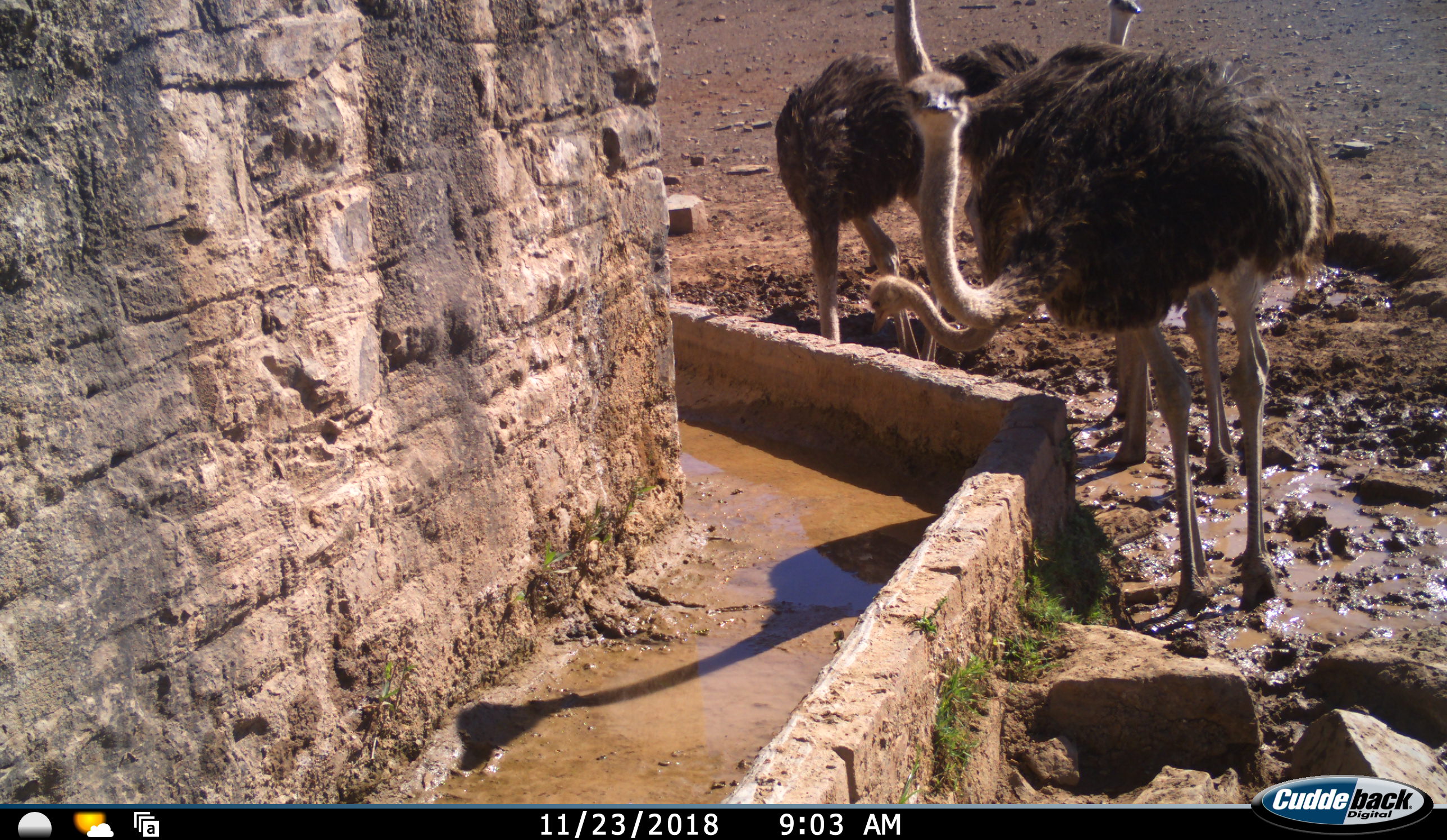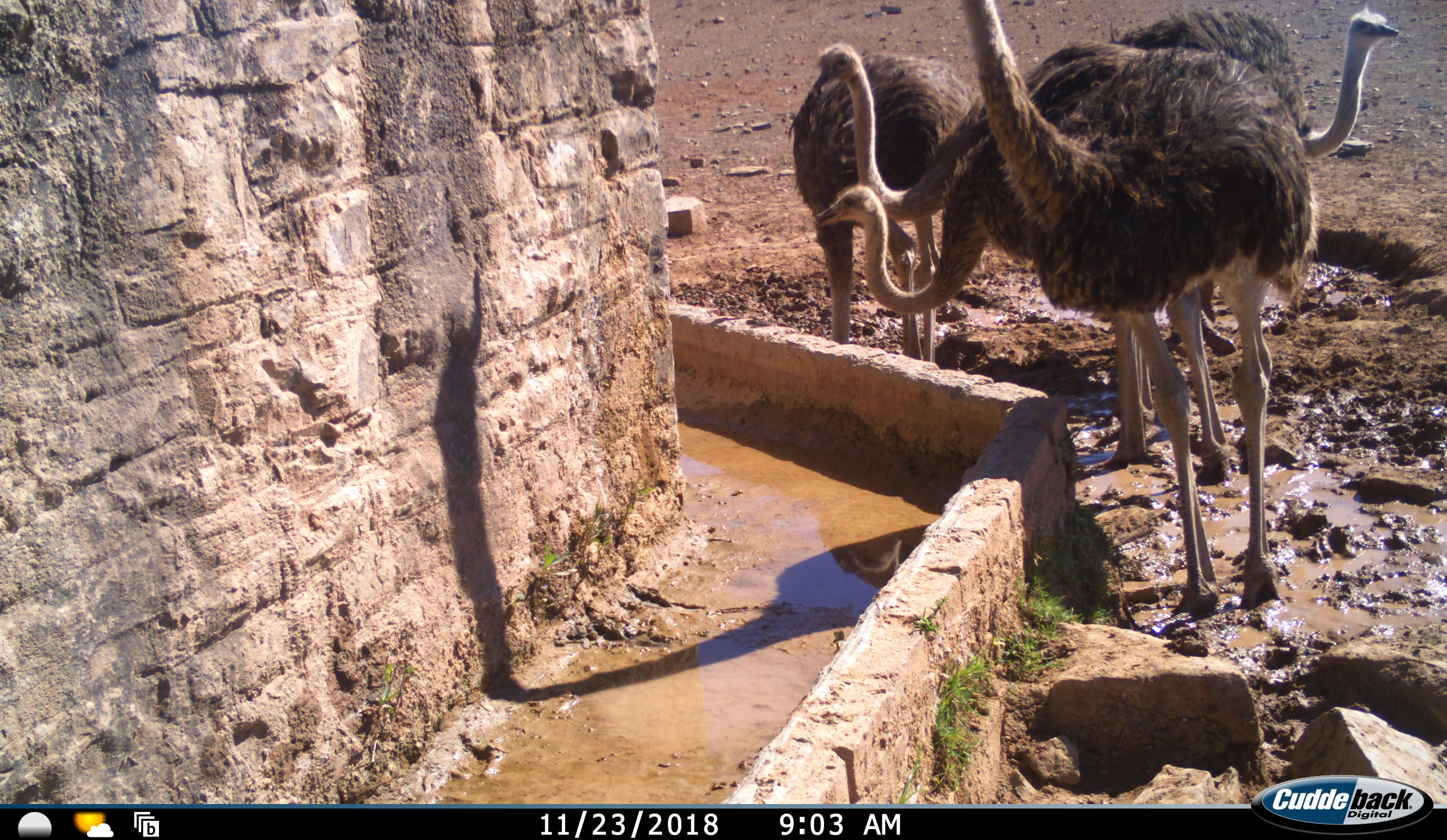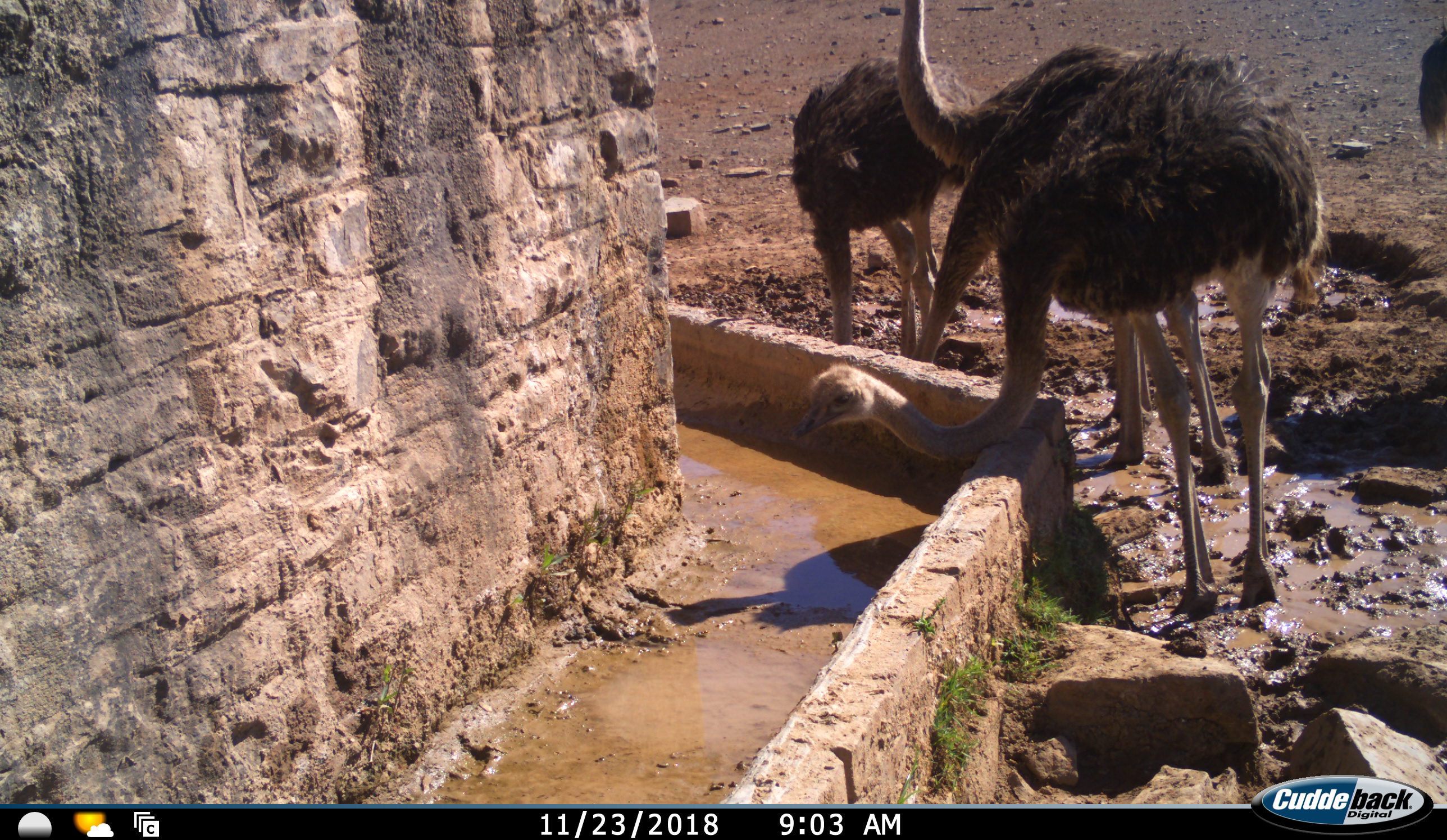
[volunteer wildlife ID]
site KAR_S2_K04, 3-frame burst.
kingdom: Animalia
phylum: Chordata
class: Aves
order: Struthioniformes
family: Struthionidae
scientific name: Struthionidae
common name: ostrich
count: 5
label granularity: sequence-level